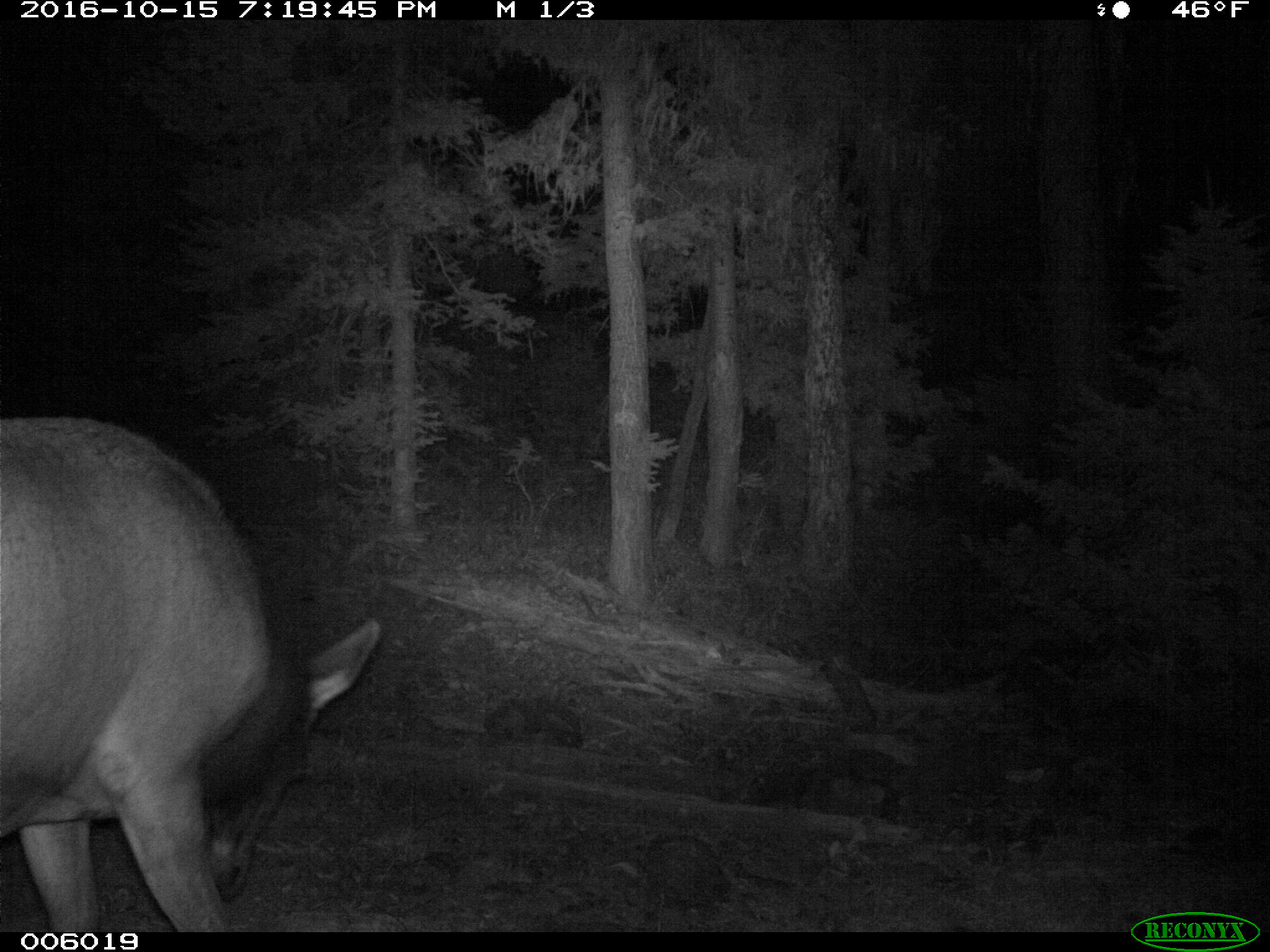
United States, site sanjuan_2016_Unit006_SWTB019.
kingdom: Animalia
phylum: Chordata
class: Mammalia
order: Artiodactyla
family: Cervidae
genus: Cervus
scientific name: Cervus elaphus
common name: red deer